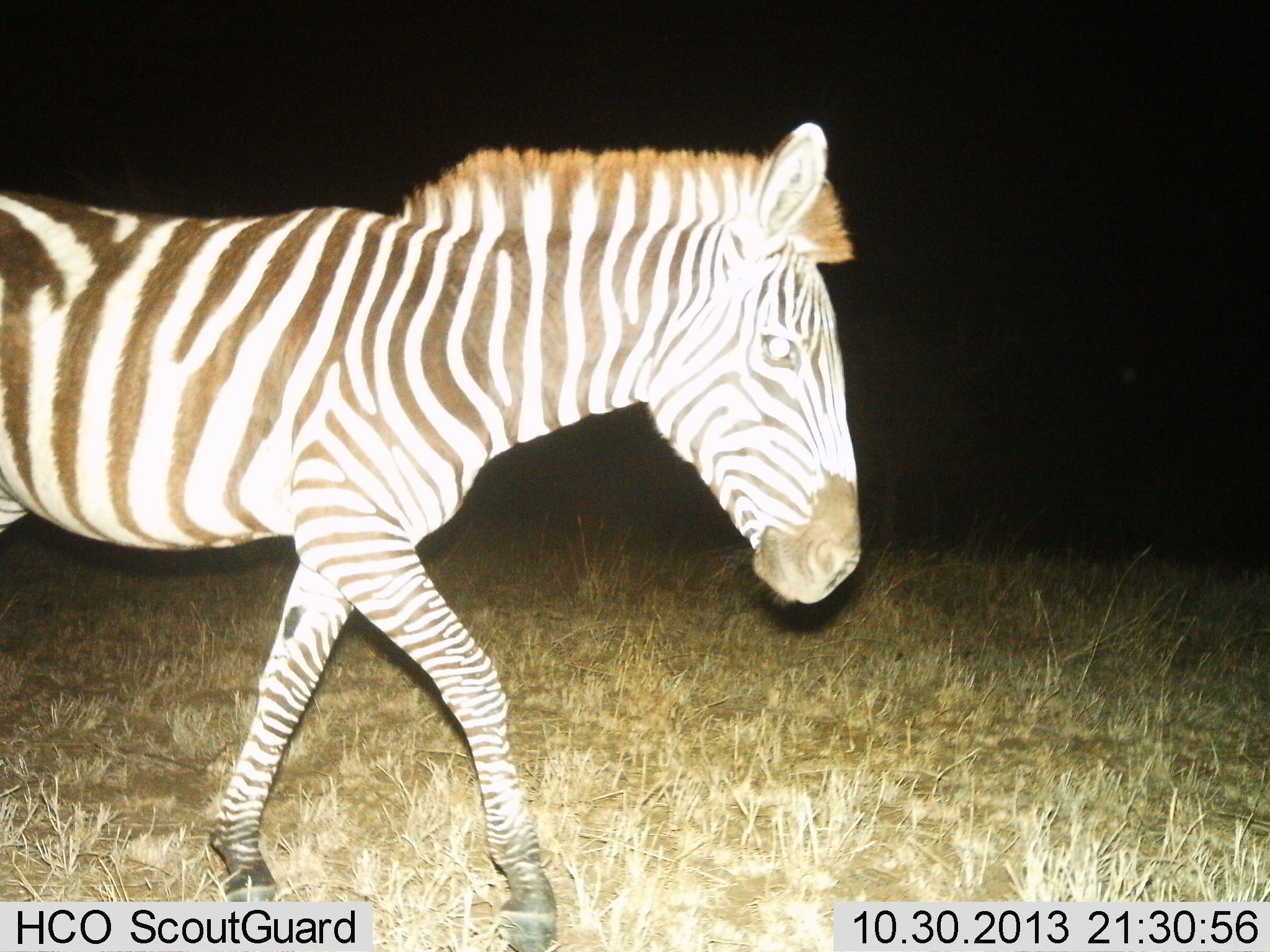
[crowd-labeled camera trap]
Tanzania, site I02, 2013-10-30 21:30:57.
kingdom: Animalia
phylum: Chordata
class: Mammalia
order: Perissodactyla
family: Equidae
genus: Equus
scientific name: Equus quagga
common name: plains zebra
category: zebra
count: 1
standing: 0%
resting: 0%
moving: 100%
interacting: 0%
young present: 0%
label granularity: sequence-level